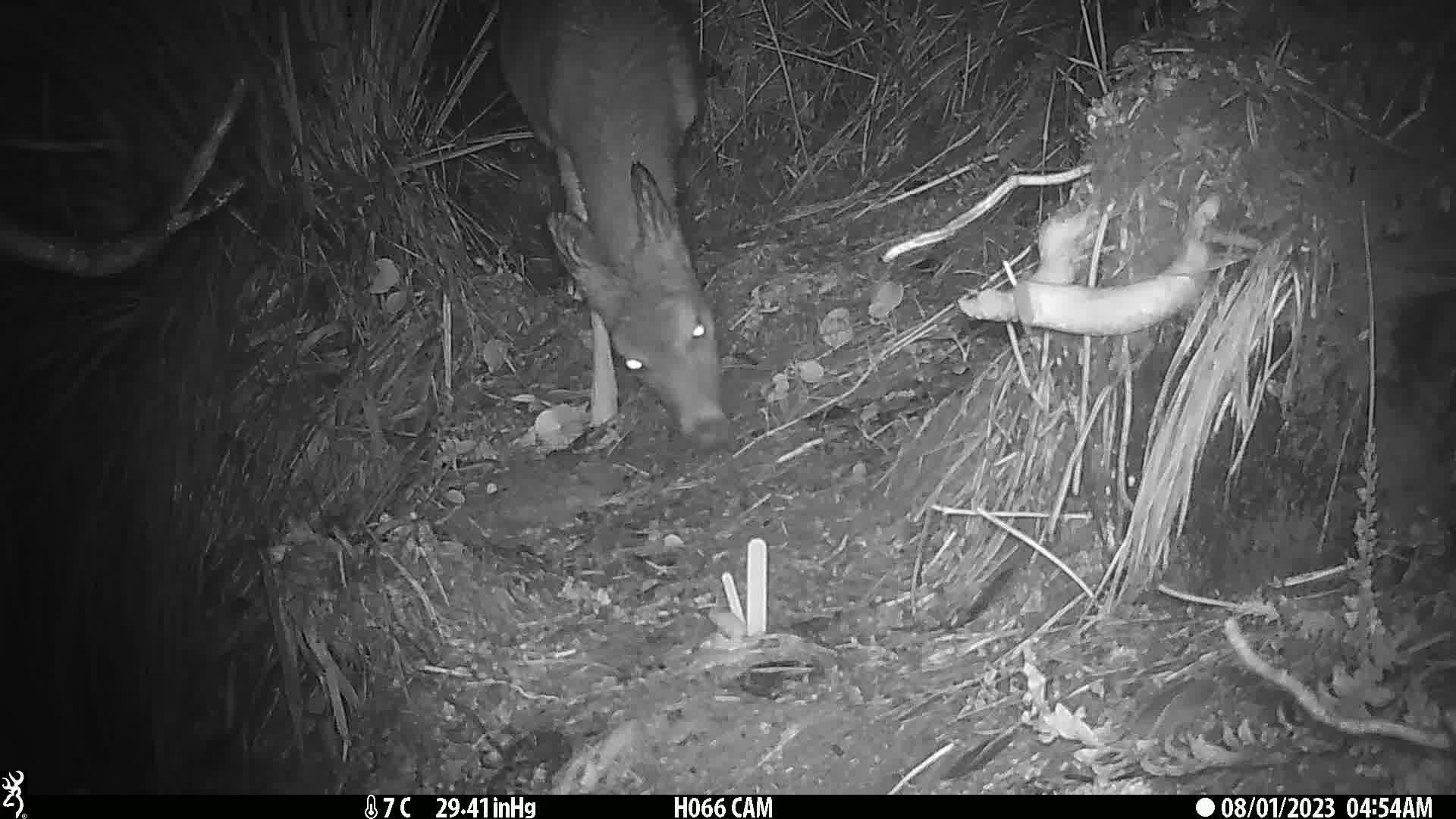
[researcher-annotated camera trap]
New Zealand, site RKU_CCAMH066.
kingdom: Animalia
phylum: Chordata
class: Mammalia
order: Artiodactyla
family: Cervidae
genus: Odocoileus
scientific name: Odocoileus virginianus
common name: white-tailed deer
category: white tailed deer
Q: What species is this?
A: White tailed deer (white-tailed deer) (Odocoileus virginianus).